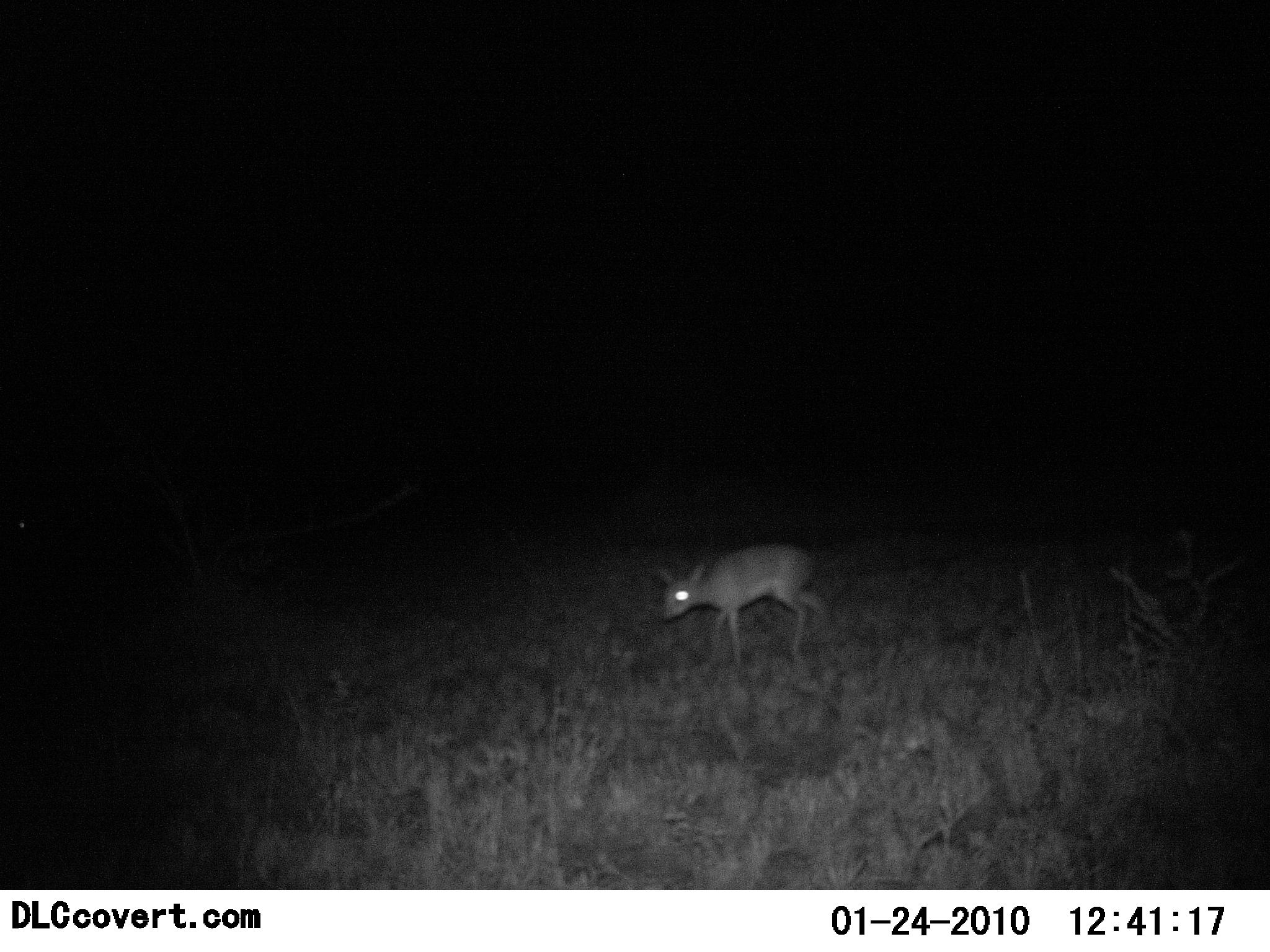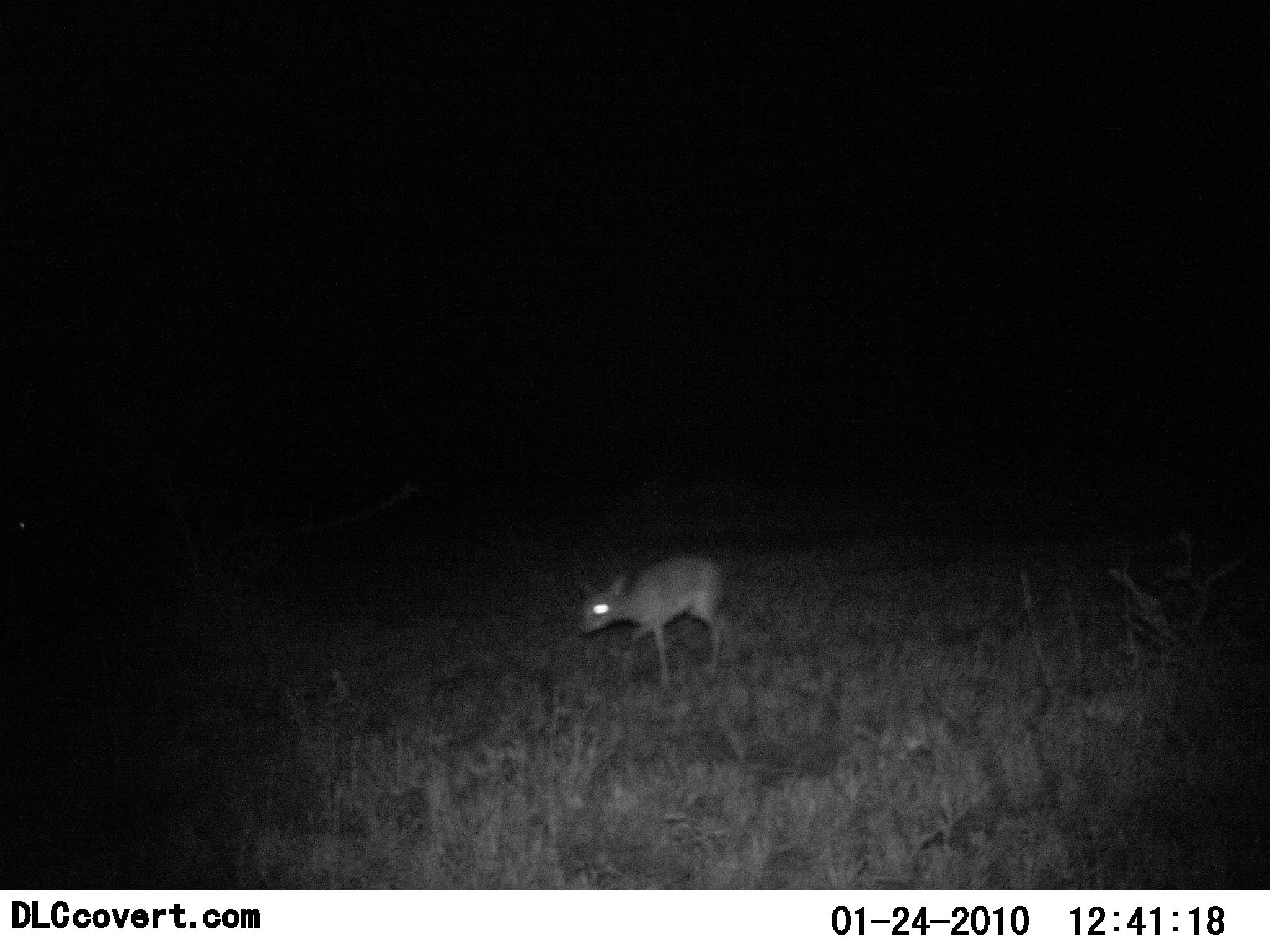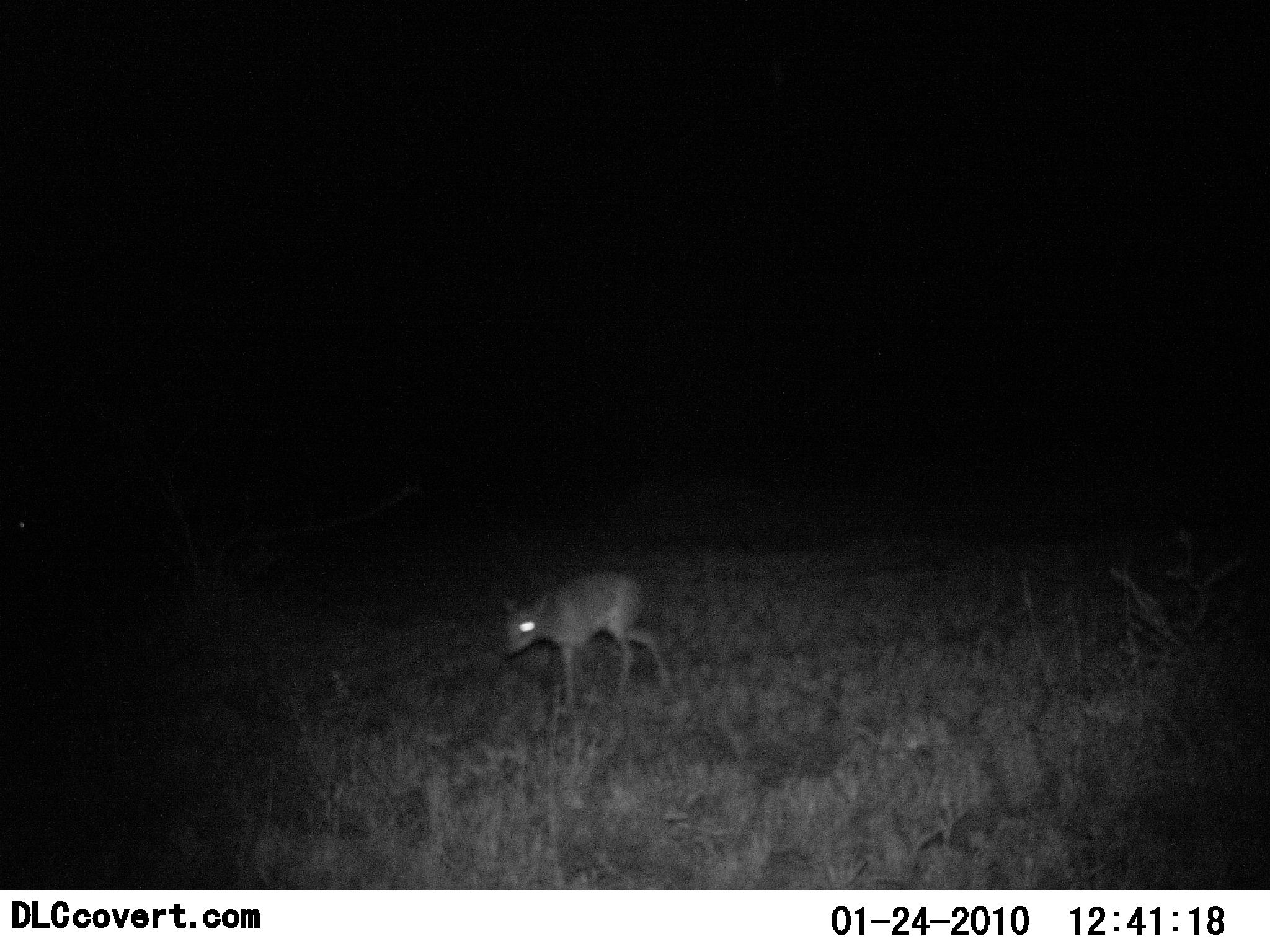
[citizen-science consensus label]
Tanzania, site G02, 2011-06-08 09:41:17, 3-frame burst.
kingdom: Animalia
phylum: Chordata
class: Mammalia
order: Artiodactyla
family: Bovidae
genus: Madoqua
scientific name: Madoqua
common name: dikdik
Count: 1.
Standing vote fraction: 8%.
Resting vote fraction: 0%.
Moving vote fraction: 92%.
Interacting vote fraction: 0%.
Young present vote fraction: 0%.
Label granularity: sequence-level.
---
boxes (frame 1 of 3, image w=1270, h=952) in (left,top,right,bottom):
animal: (648,542,837,673)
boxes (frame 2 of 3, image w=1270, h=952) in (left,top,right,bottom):
animal: (570,554,726,685)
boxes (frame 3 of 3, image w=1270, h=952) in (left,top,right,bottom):
animal: (498,569,670,703)